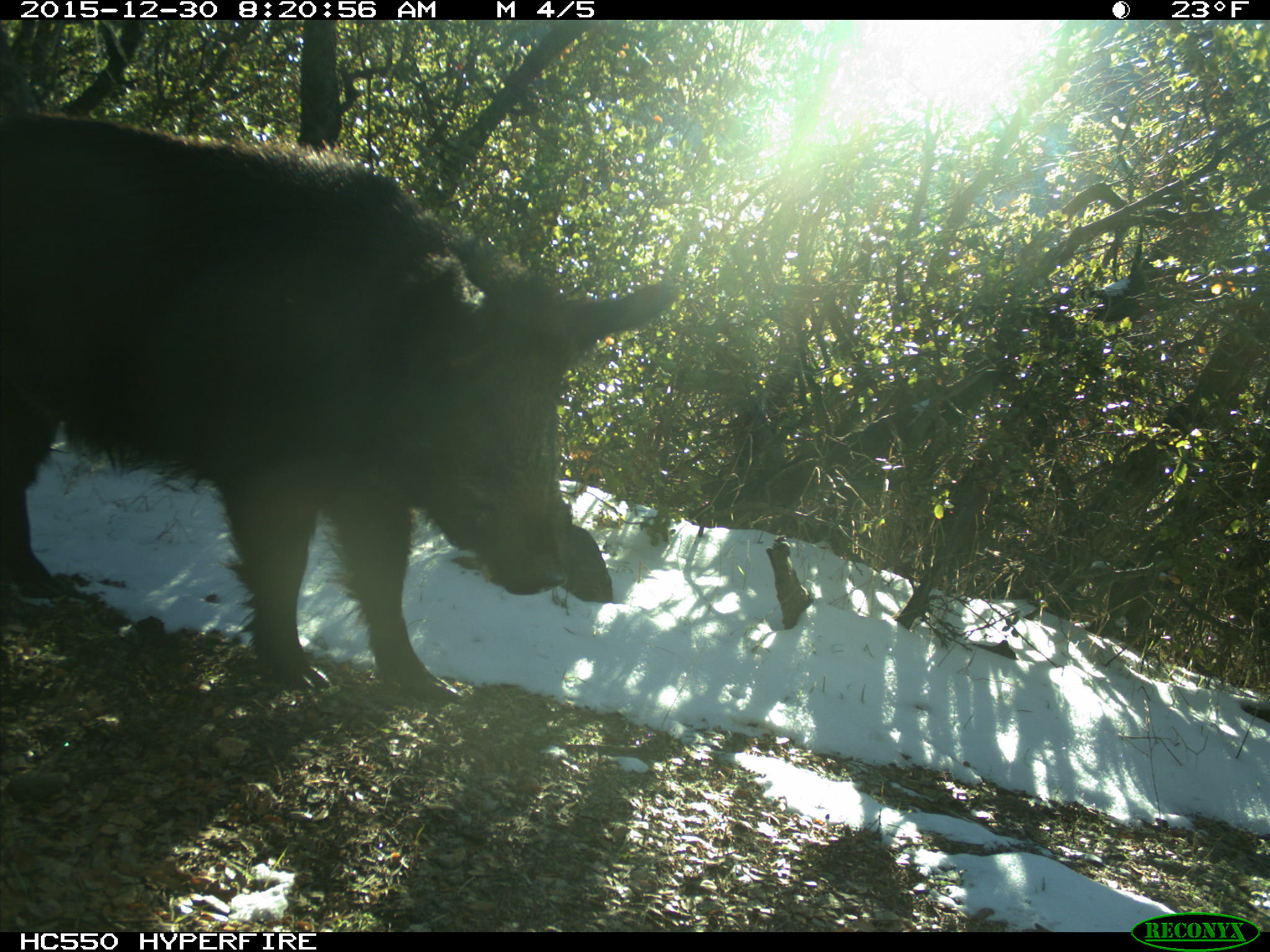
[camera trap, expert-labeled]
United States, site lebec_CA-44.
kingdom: Animalia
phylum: Chordata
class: Mammalia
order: Artiodactyla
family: Suidae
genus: Sus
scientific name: Sus scrofa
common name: wild boar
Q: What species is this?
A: Sus scrofa (wild boar).